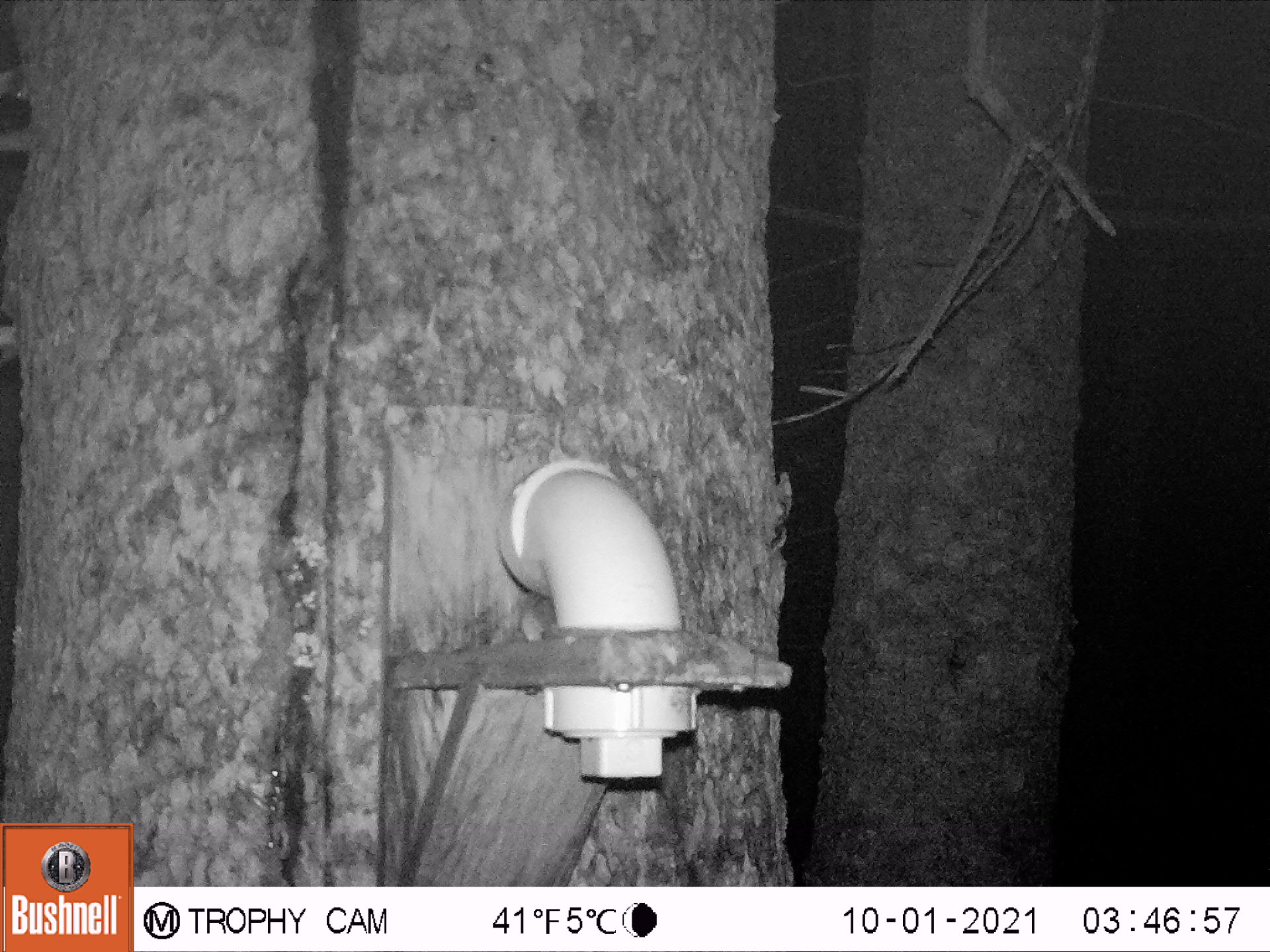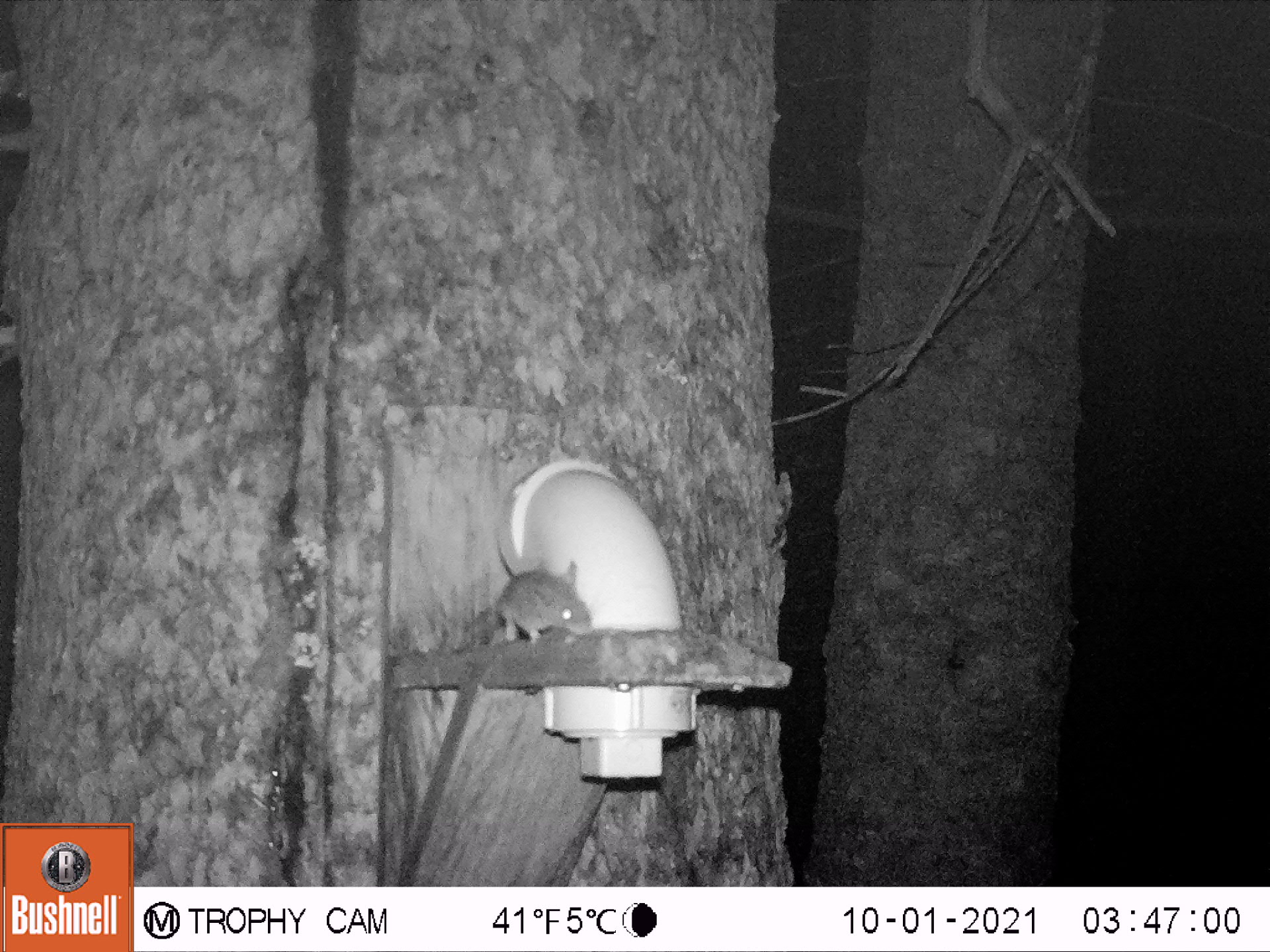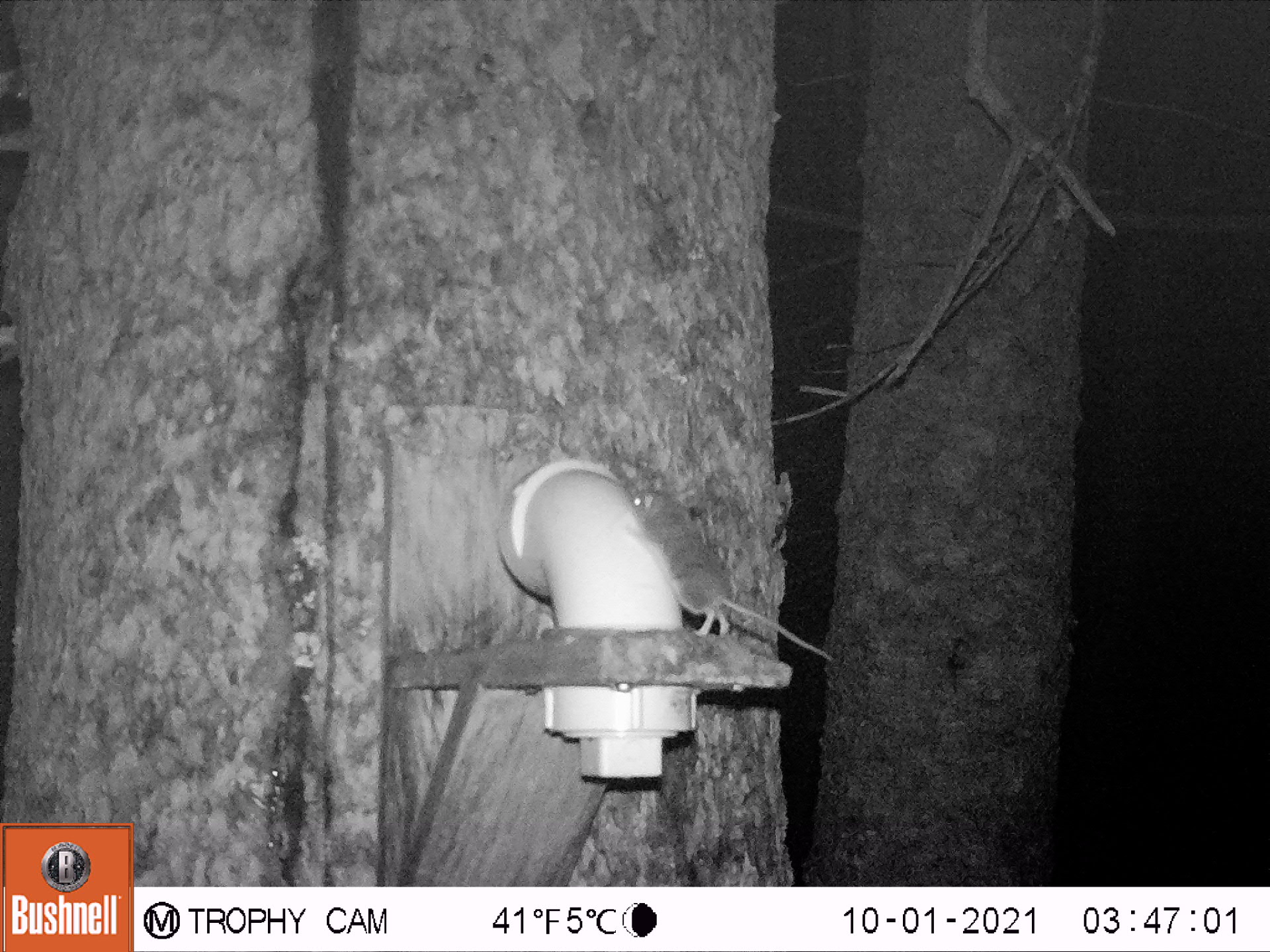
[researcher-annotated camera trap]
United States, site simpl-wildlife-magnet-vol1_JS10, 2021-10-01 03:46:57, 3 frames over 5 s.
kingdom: Animalia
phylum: Chordata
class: Mammalia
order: Rodentia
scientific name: Rodentia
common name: mouse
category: mouse sp.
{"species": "mouse sp. (mouse) (Rodentia)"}